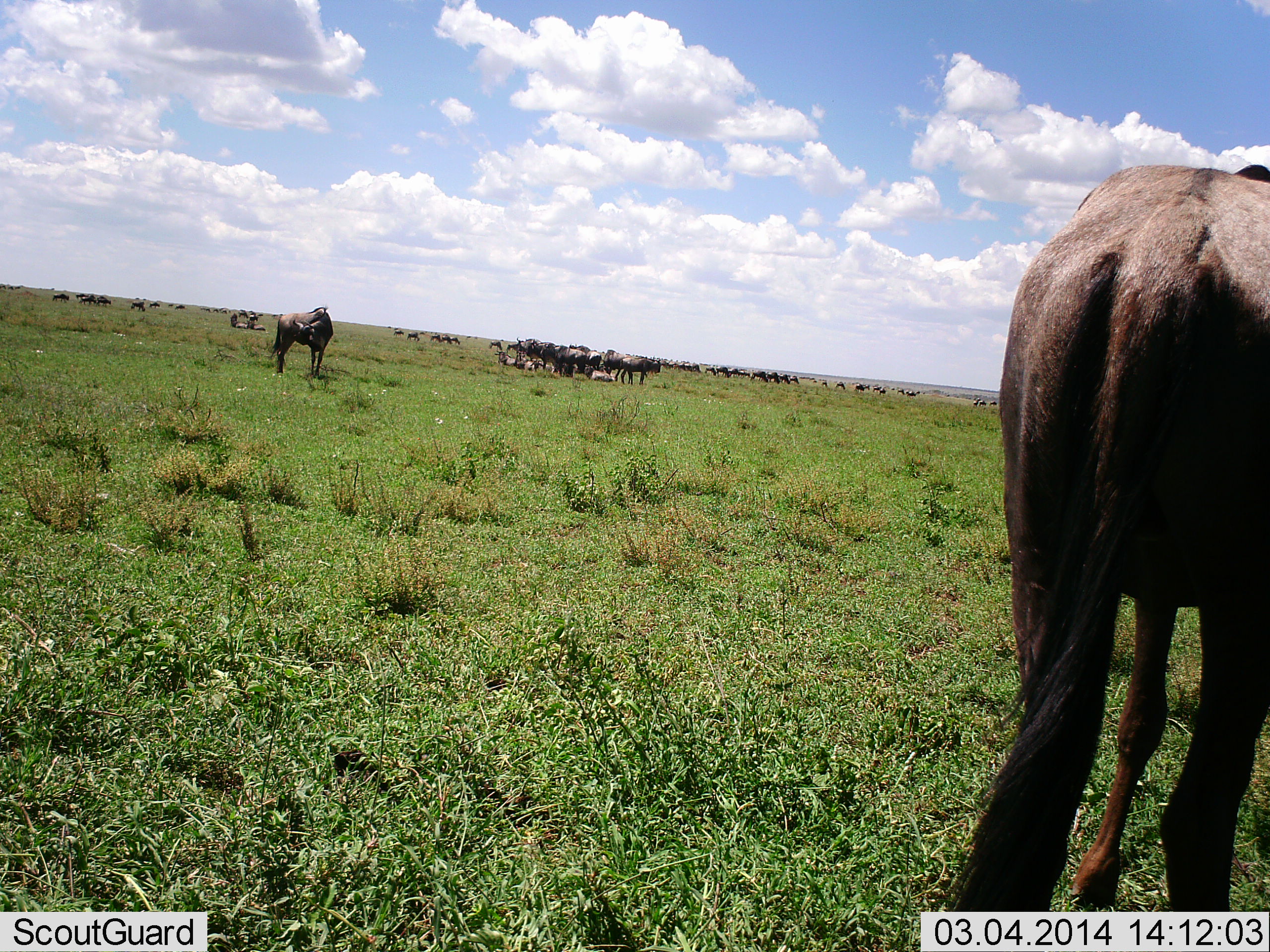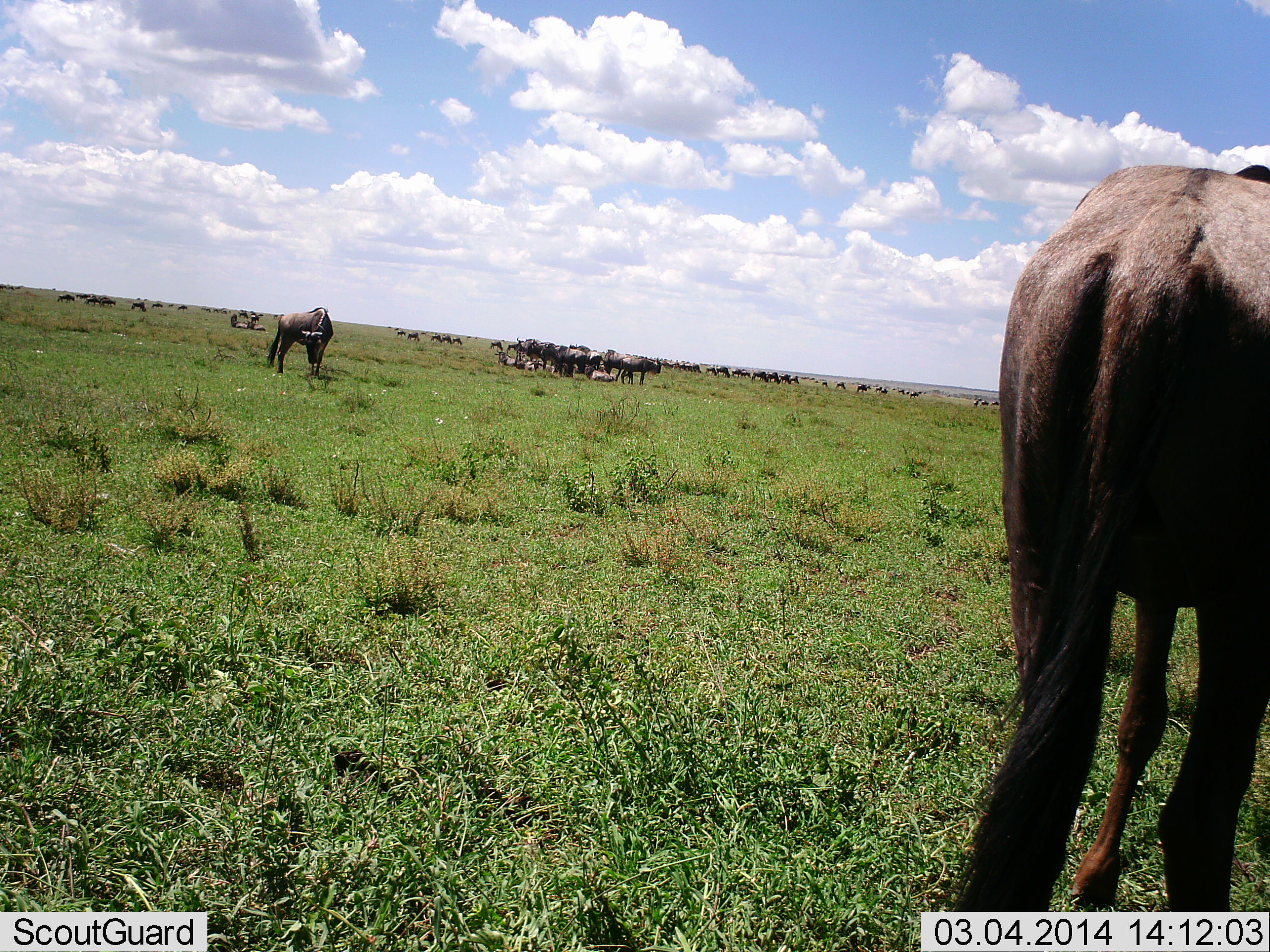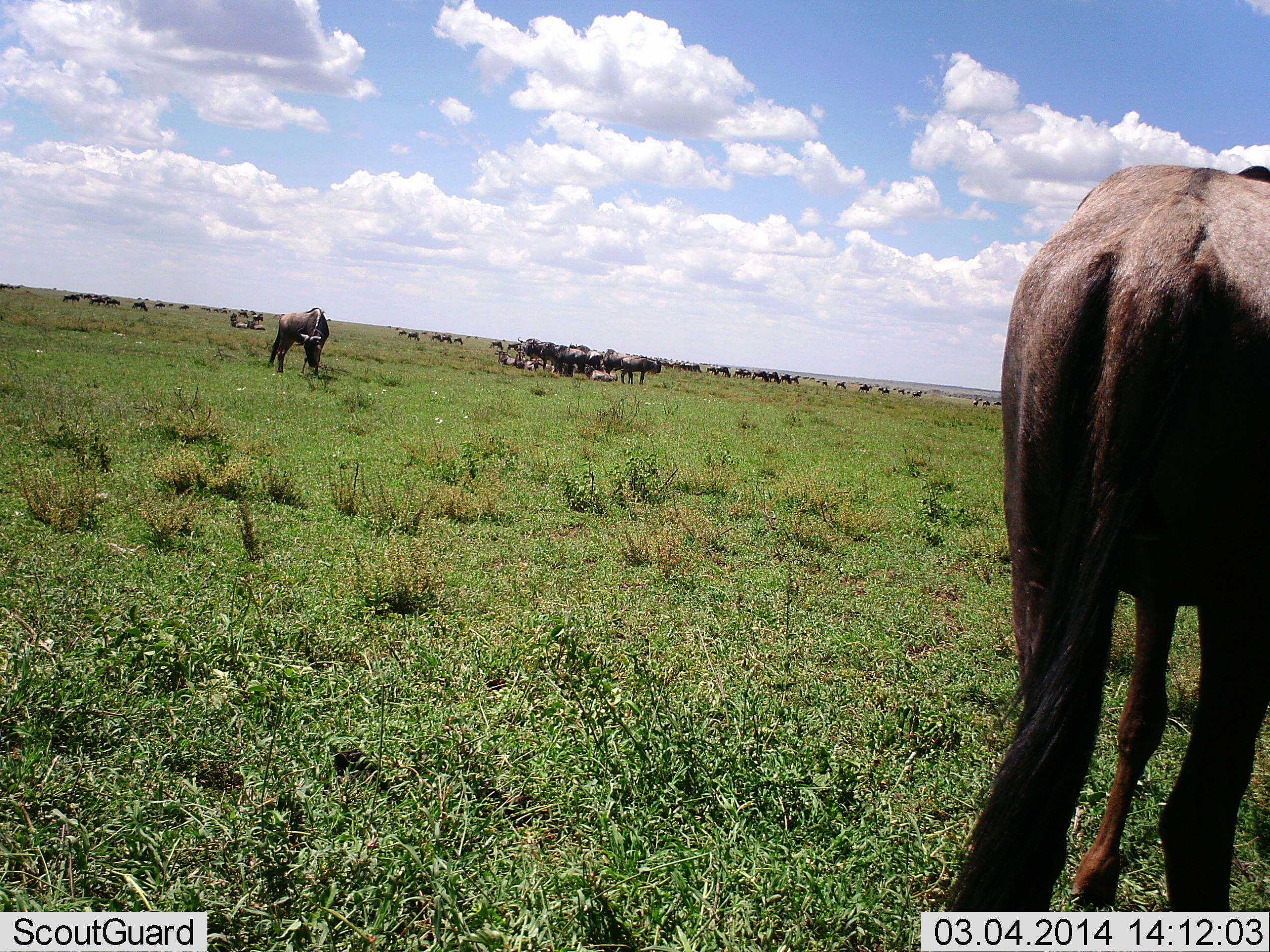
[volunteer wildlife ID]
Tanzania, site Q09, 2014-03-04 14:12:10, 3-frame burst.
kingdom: Animalia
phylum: Chordata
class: Mammalia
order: Artiodactyla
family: Bovidae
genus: Connochaetes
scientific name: Connochaetes taurinus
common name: blue wildebeest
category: wildebeest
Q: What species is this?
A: Wildebeest (blue wildebeest) (Connochaetes taurinus).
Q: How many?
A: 11-50.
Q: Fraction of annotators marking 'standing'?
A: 70%.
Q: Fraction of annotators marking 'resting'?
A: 60%.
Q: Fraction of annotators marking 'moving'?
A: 20%.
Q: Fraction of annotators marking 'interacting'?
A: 20%.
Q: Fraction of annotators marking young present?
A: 20%.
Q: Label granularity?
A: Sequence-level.